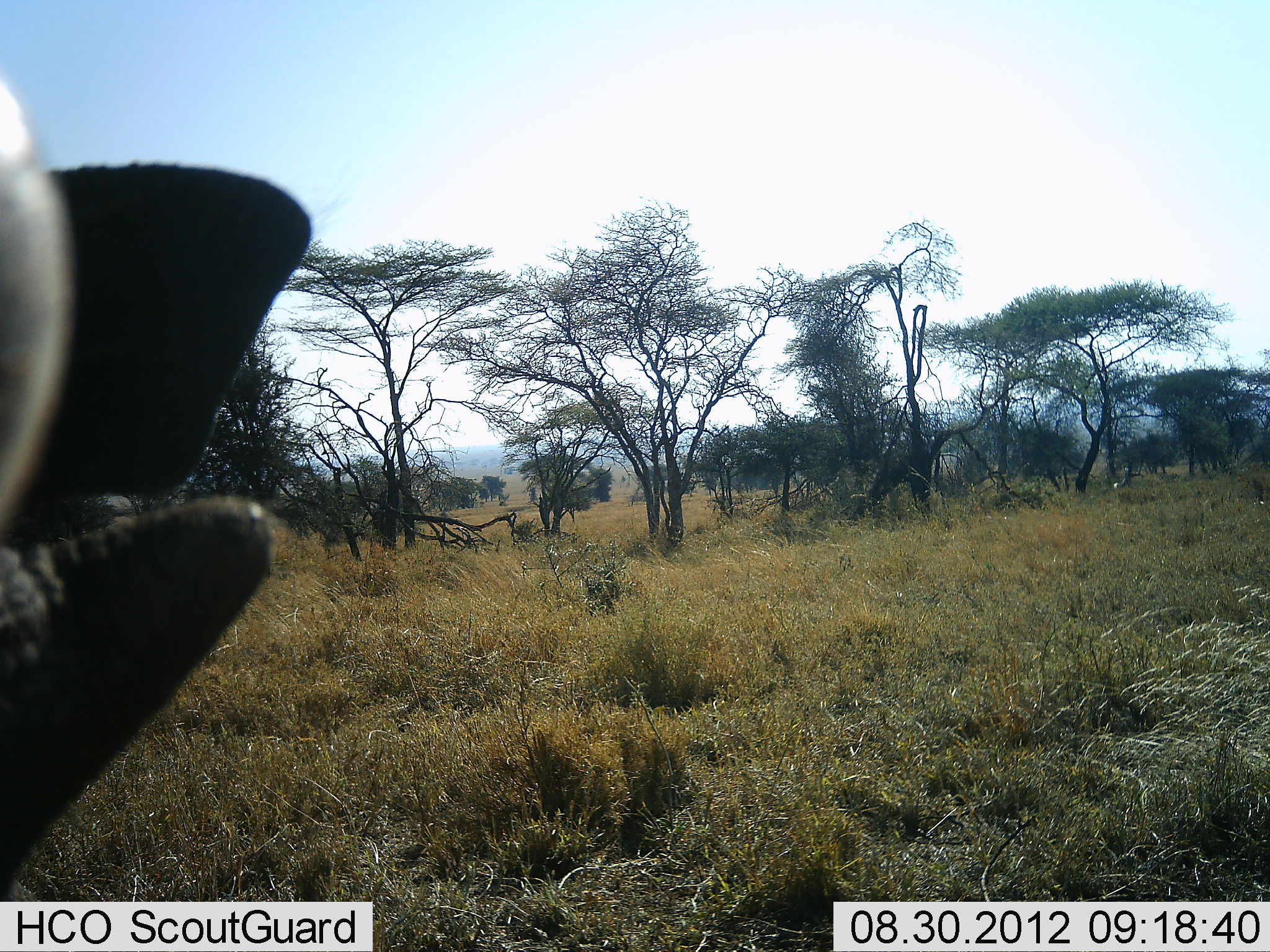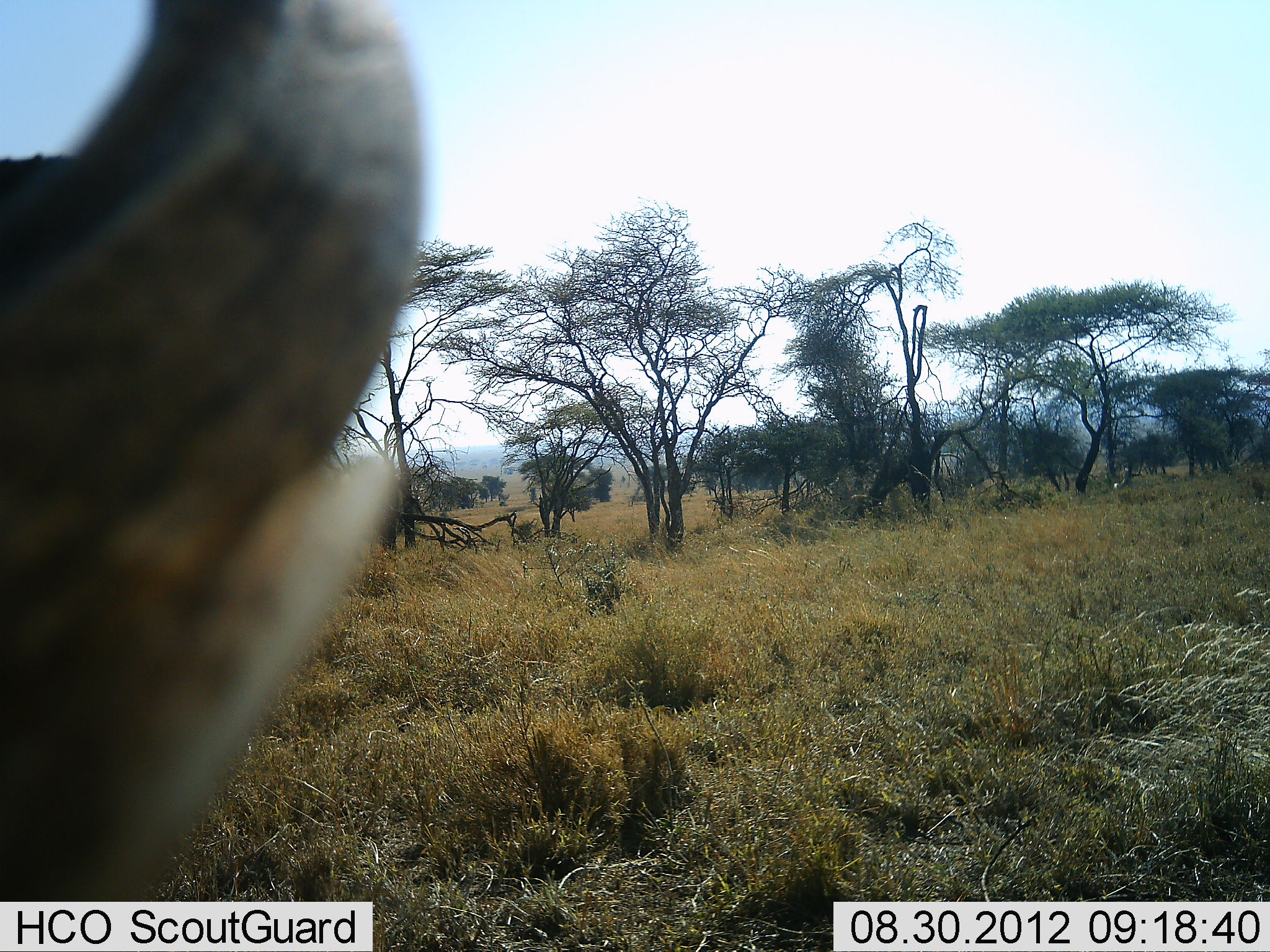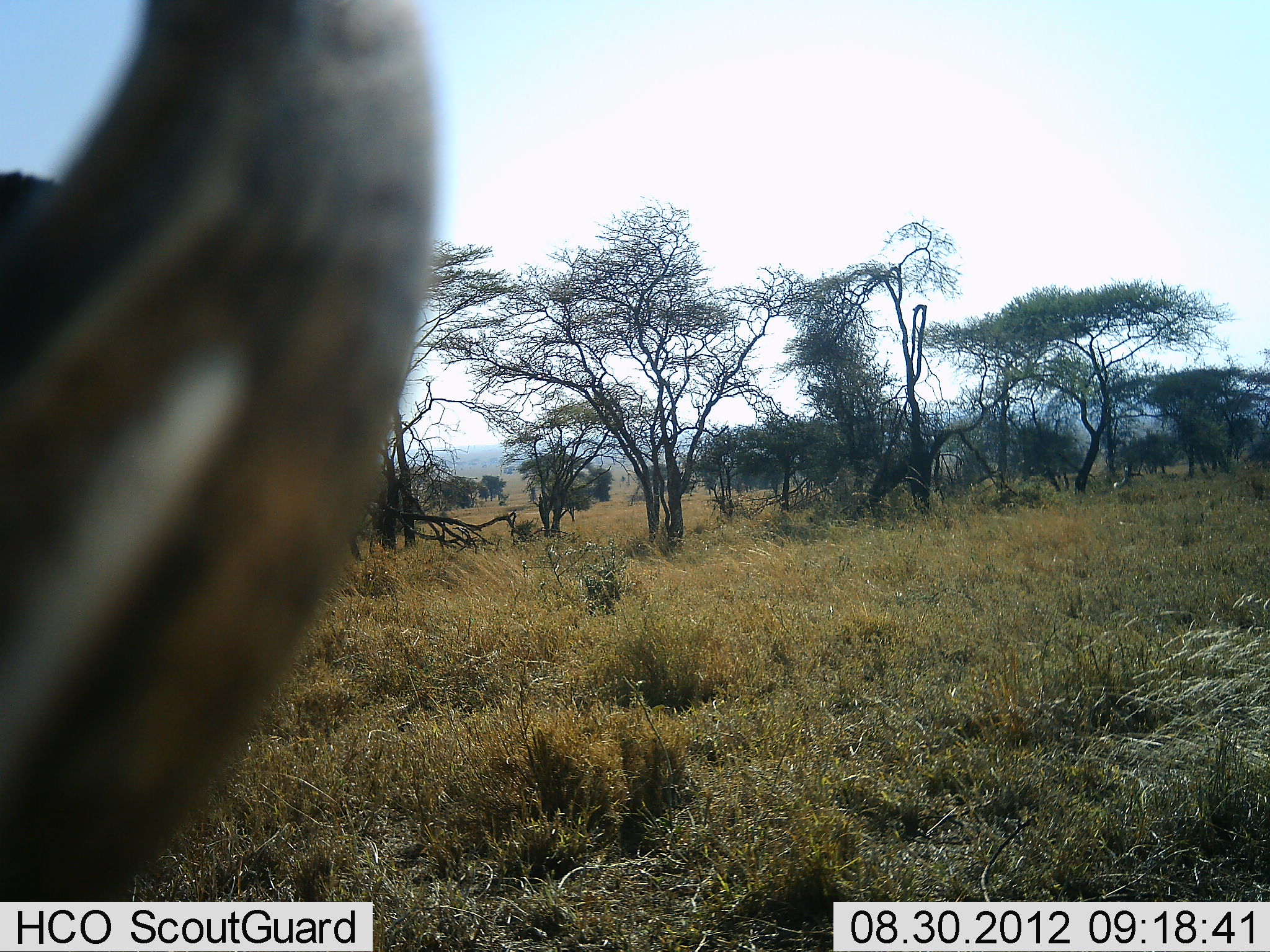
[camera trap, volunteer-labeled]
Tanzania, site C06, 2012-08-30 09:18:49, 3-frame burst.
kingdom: Animalia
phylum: Chordata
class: Mammalia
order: Artiodactyla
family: Bovidae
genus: Syncerus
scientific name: Syncerus caffer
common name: cape buffalo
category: buffalo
Buffalo (cape buffalo) (Syncerus caffer), count 1. Behavior (volunteer vote fractions): standing 67%, resting 17%, moving 17%, interacting 0%. Young present (vote fraction): 0%. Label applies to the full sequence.